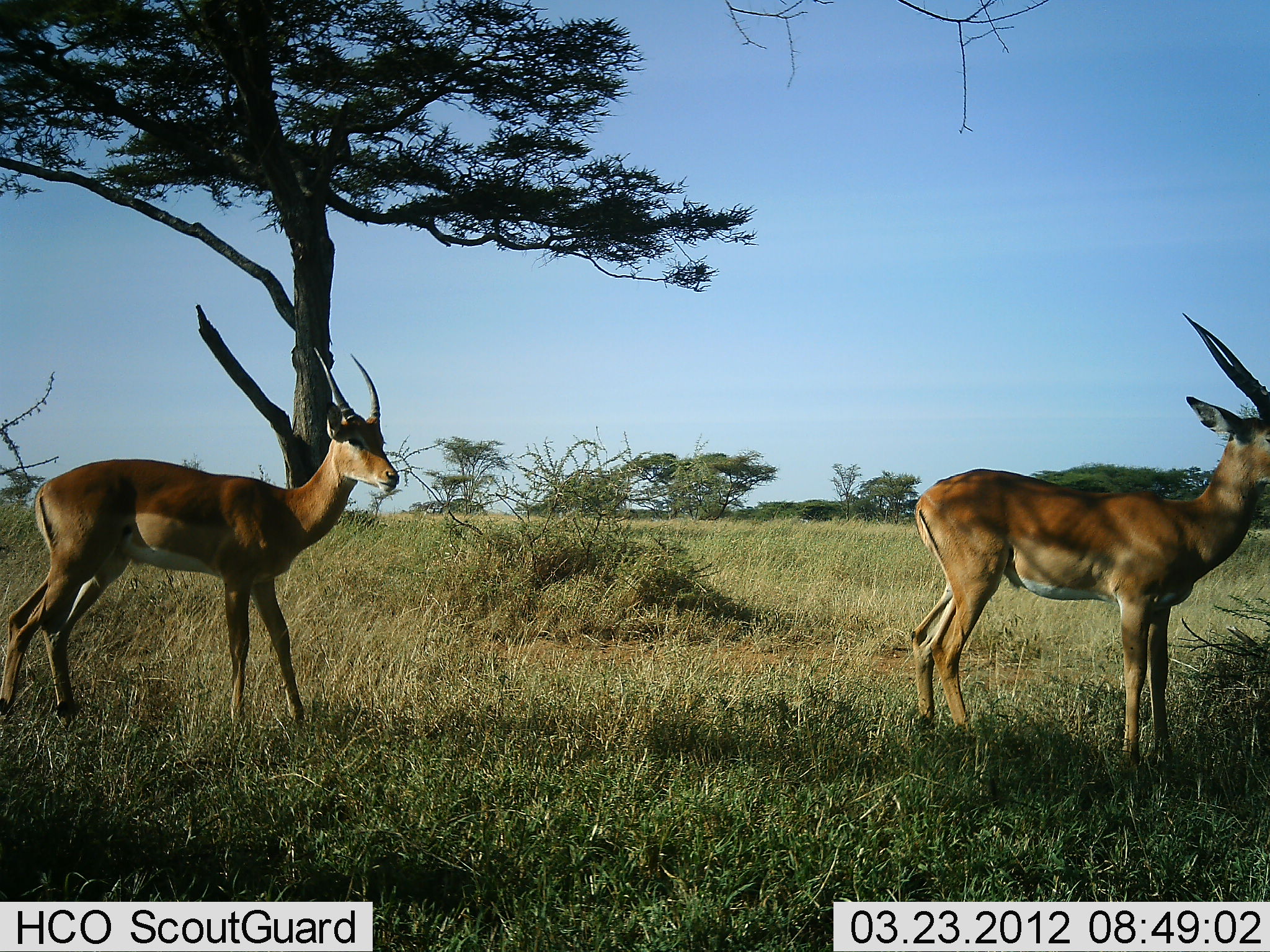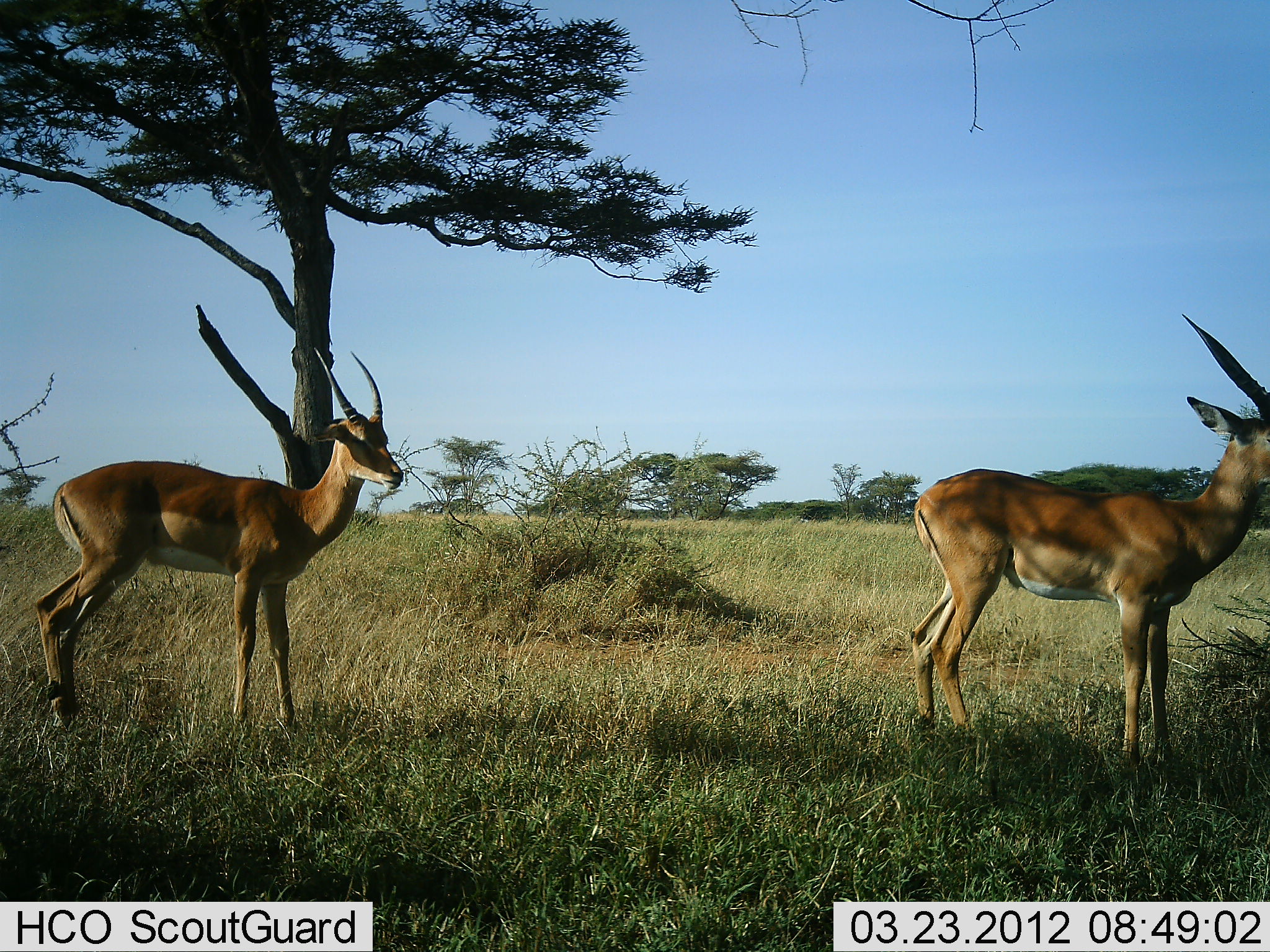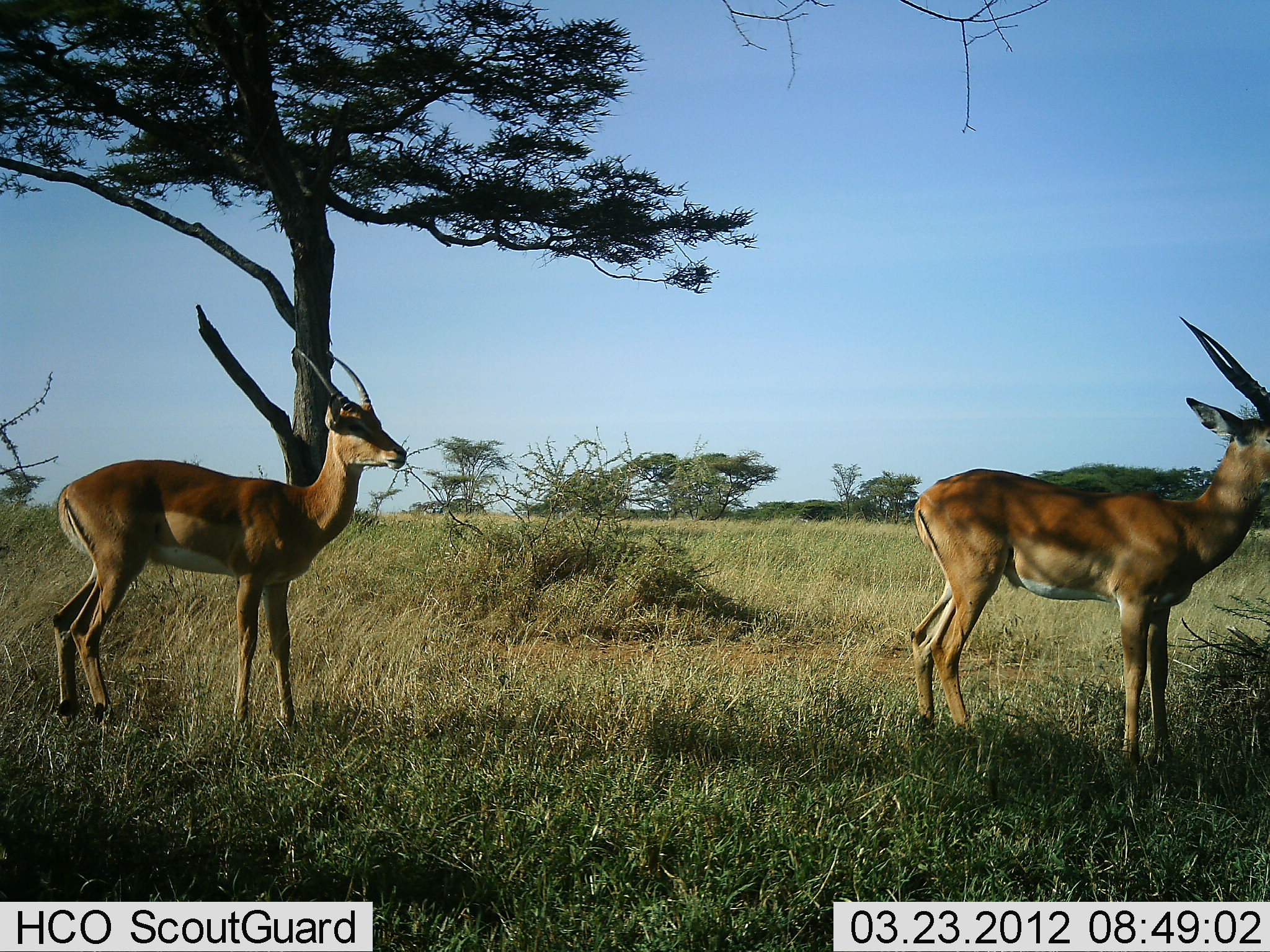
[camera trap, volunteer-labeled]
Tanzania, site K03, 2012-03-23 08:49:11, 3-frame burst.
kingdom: Animalia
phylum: Chordata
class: Mammalia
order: Artiodactyla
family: Bovidae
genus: Aepyceros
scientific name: Aepyceros melampus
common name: impala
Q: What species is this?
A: Impala (Aepyceros melampus).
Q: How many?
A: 2.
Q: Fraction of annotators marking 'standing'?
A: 100%.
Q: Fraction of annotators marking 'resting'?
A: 0%.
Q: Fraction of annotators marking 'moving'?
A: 5%.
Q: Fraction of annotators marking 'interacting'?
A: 0%.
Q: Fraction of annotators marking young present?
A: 0%.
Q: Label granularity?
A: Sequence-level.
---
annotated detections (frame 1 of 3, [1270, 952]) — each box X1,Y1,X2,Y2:
animal: 904,310,1269,788; 0,344,399,737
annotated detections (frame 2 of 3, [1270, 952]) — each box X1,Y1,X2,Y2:
animal: 905,312,1270,790; 32,345,405,749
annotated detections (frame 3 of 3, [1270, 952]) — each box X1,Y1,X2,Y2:
animal: 905,315,1270,786; 49,346,407,746